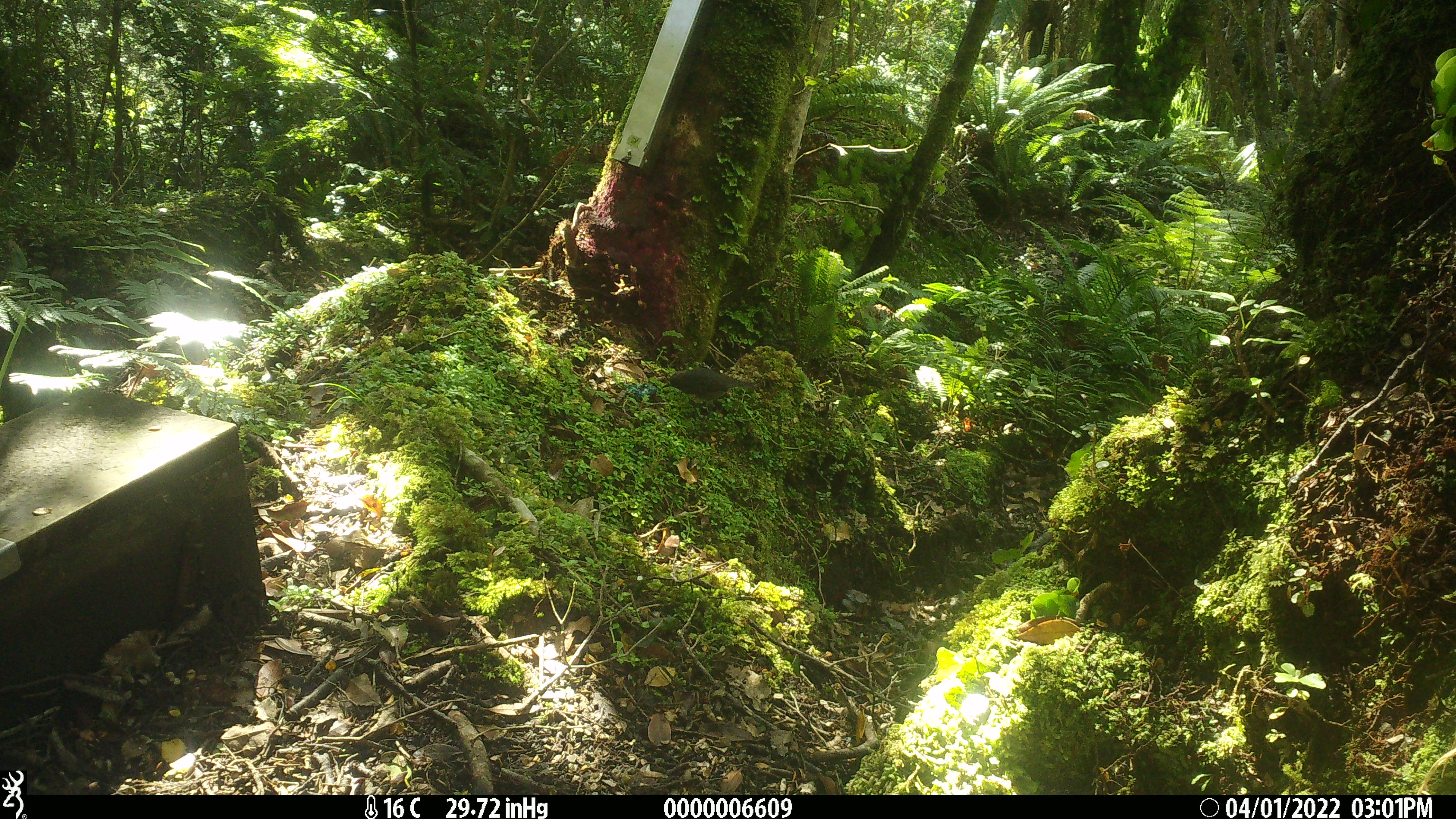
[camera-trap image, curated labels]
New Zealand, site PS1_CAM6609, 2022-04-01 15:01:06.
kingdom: Animalia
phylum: Chordata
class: Aves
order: Passeriformes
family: Petroicidae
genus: Petroica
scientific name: Petroica australis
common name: new zealand robin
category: robin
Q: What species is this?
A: Robin (new zealand robin) (Petroica australis).